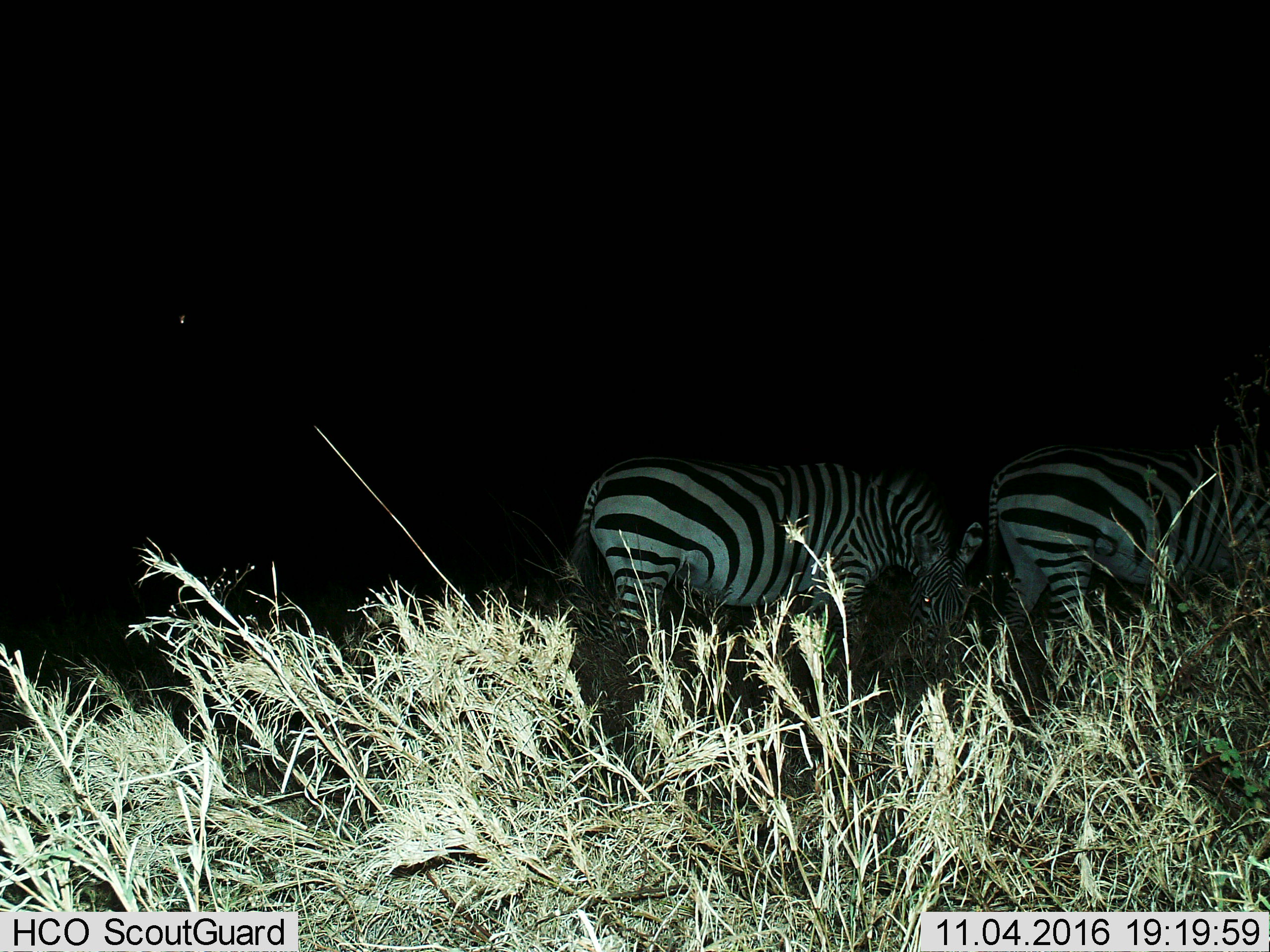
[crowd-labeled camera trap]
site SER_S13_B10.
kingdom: Animalia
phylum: Chordata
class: Mammalia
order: Perissodactyla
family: Equidae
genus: Equus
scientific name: Equus quagga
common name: plains zebra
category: zebraplains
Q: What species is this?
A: Zebraplains (plains zebra) (Equus quagga).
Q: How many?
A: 2.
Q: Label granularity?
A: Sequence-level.